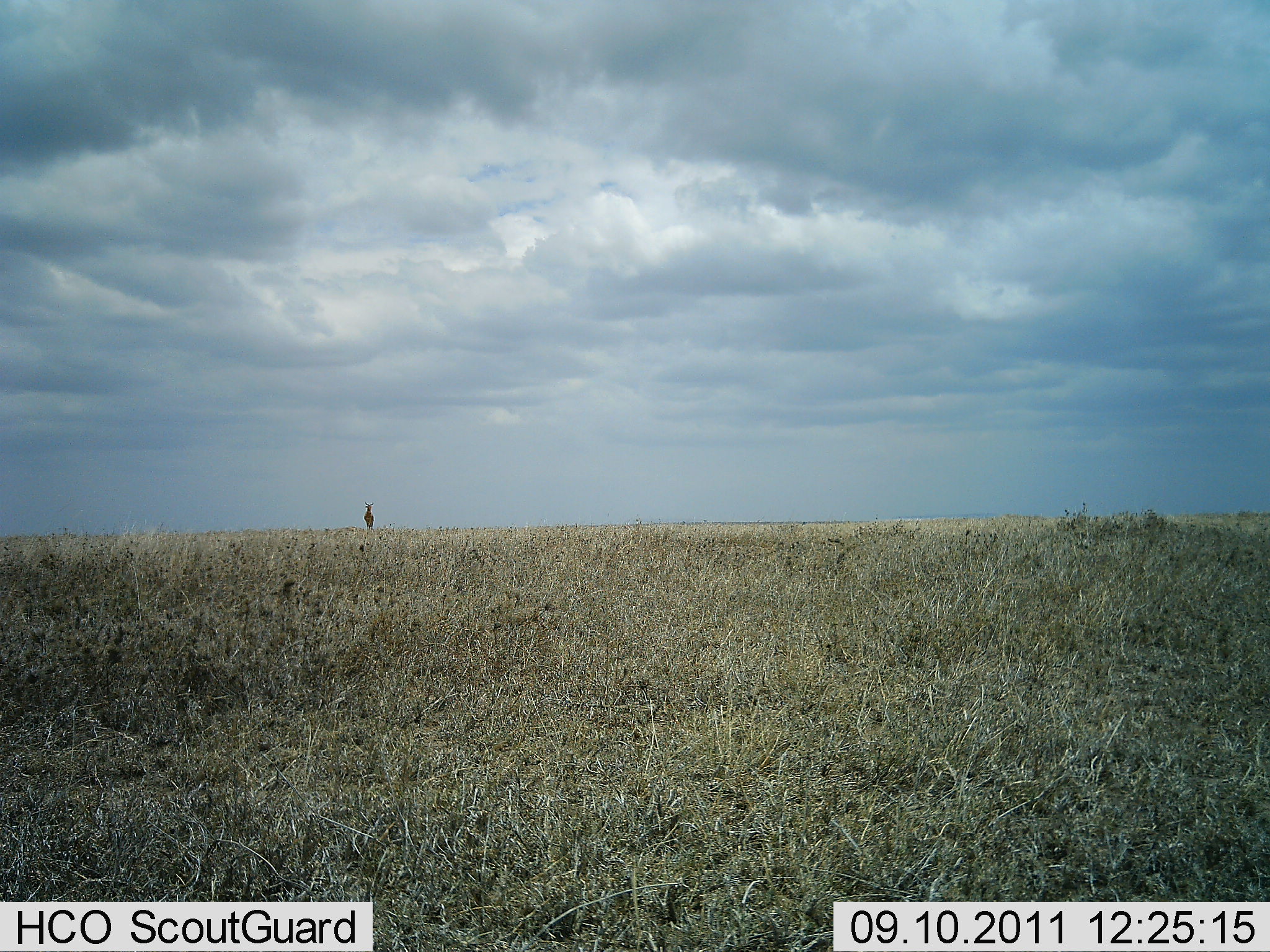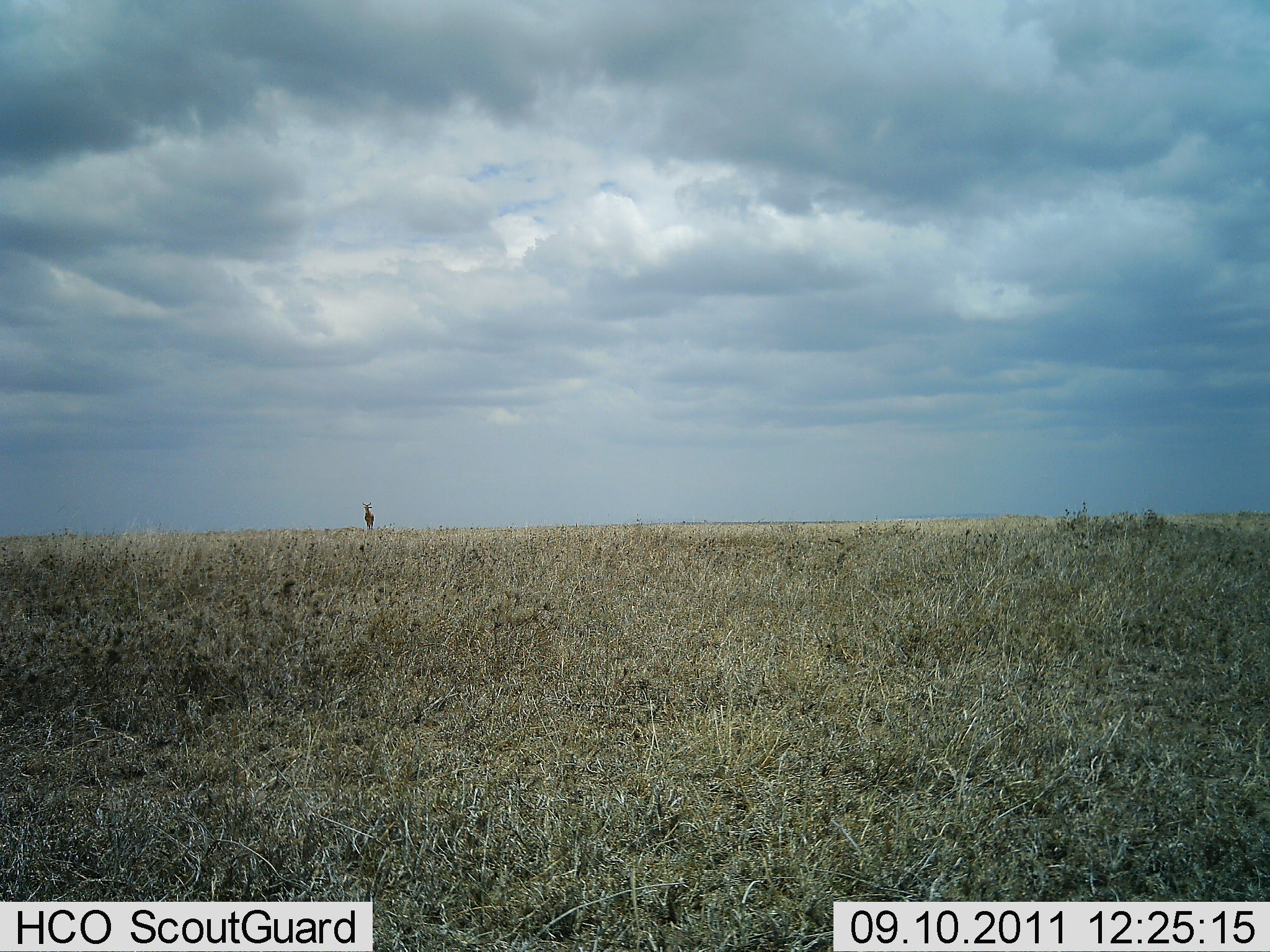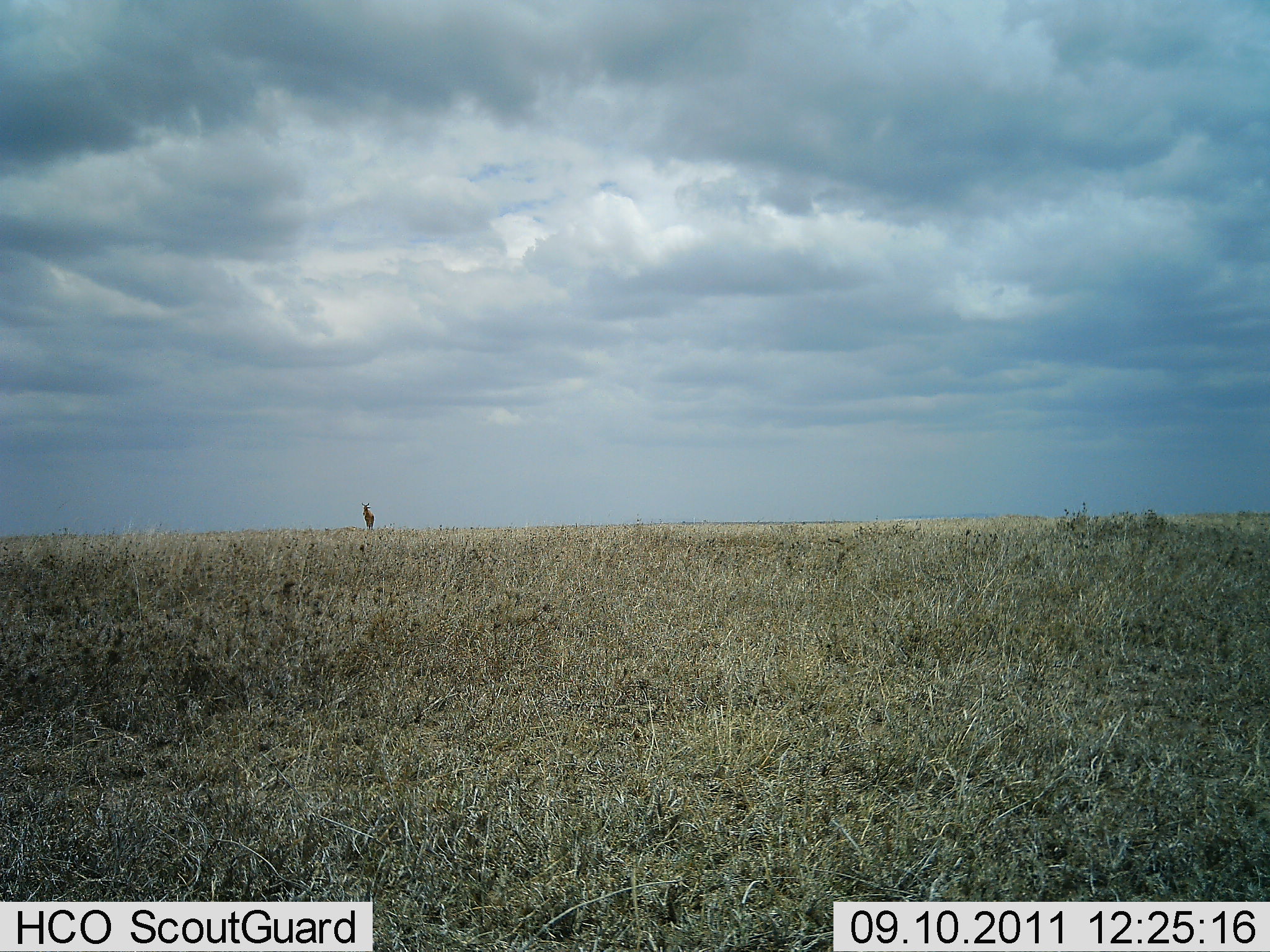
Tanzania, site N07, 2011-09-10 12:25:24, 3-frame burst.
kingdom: Animalia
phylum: Chordata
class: Mammalia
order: Artiodactyla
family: Bovidae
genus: Nanger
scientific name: Nanger granti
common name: grant's gazelle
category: gazellegrants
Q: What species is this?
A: Gazellegrants (grant's gazelle) (Nanger granti).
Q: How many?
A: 1.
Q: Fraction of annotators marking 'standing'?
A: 100%.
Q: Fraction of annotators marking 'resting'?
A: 0%.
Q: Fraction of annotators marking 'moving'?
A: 0%.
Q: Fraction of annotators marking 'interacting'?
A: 0%.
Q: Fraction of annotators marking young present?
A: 0%.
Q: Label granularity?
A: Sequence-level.